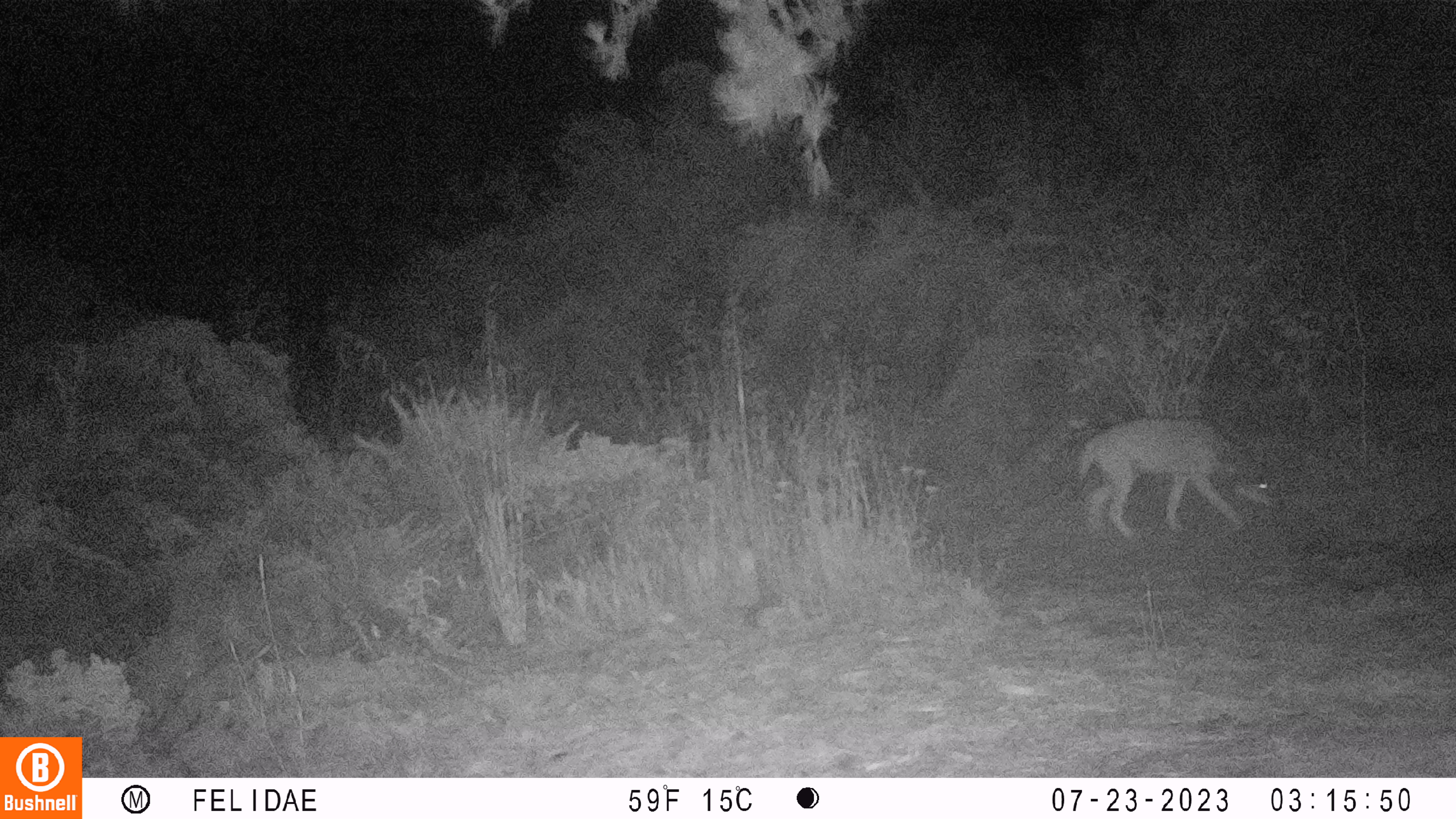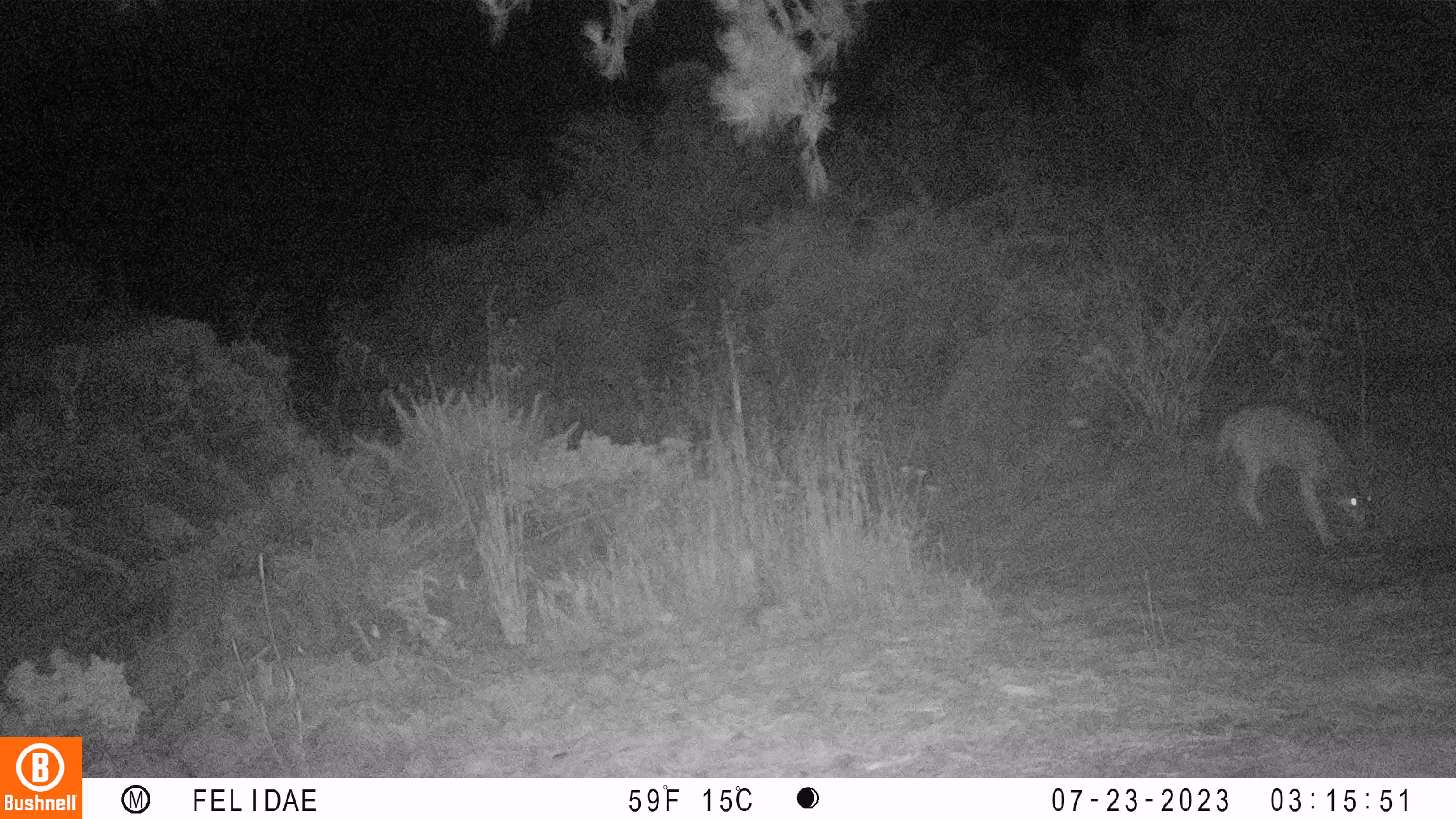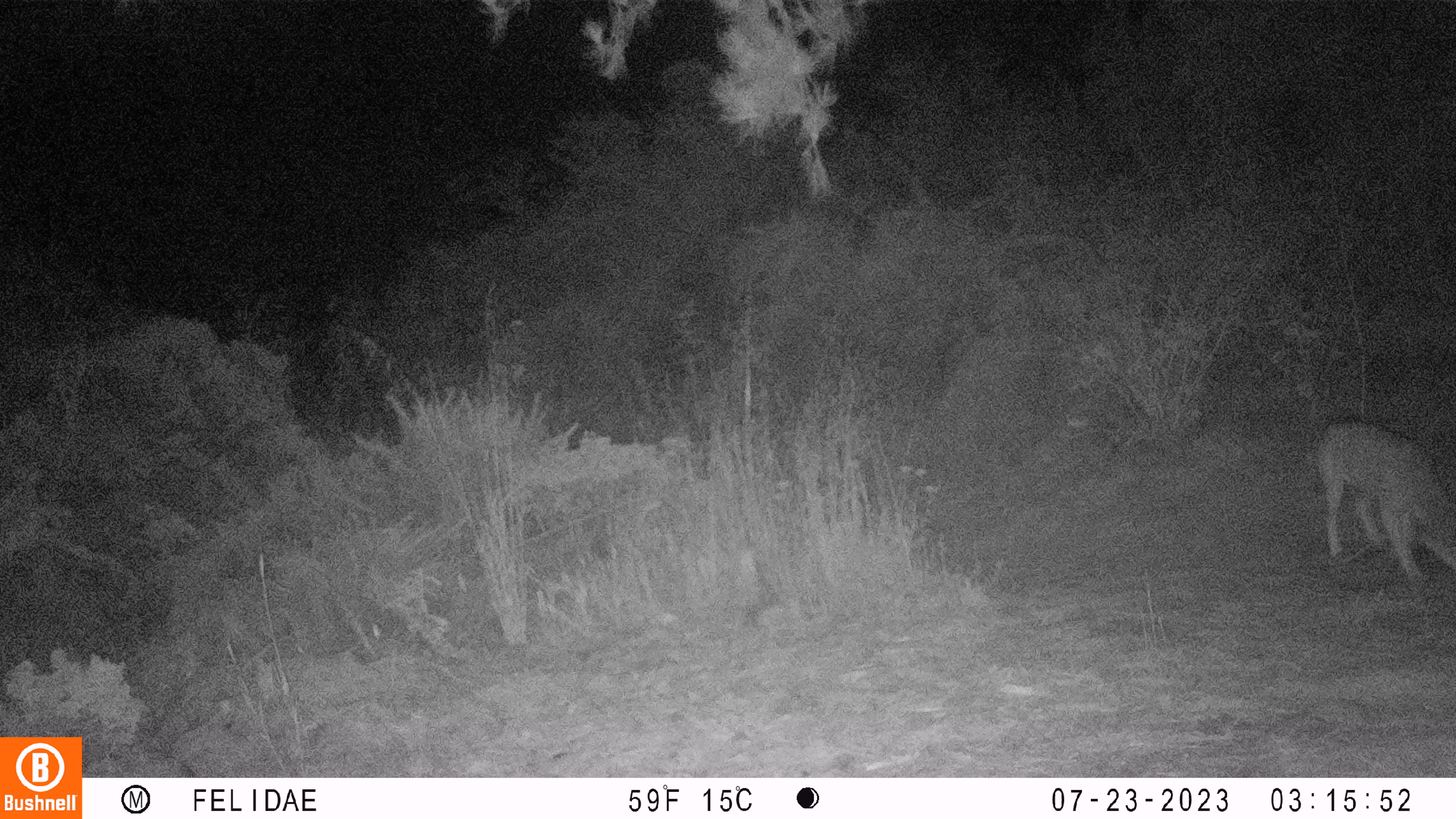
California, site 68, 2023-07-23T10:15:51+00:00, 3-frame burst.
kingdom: Animalia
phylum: Chordata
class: Mammalia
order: Carnivora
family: Canidae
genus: Canis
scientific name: Canis latrans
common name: coyote